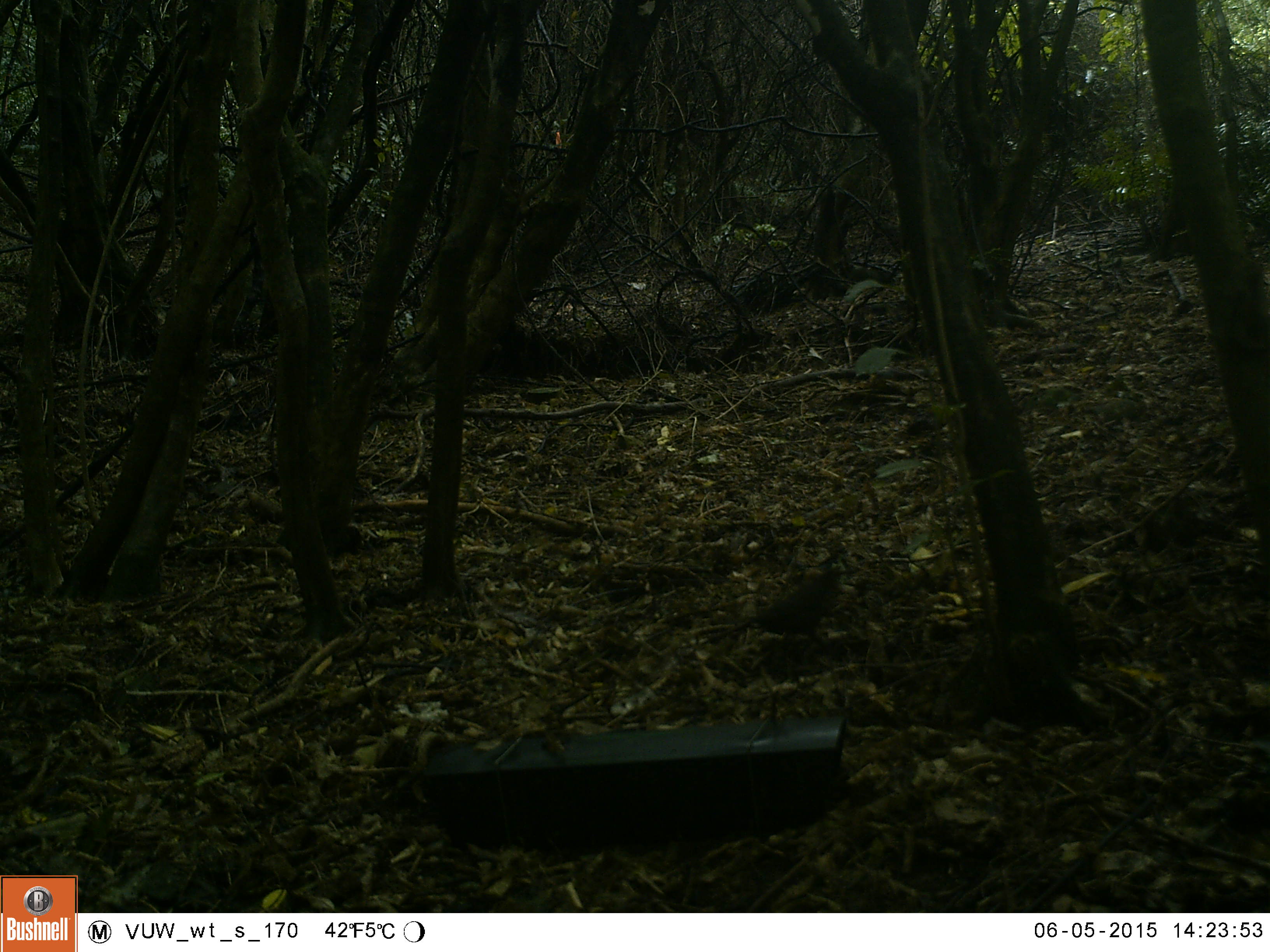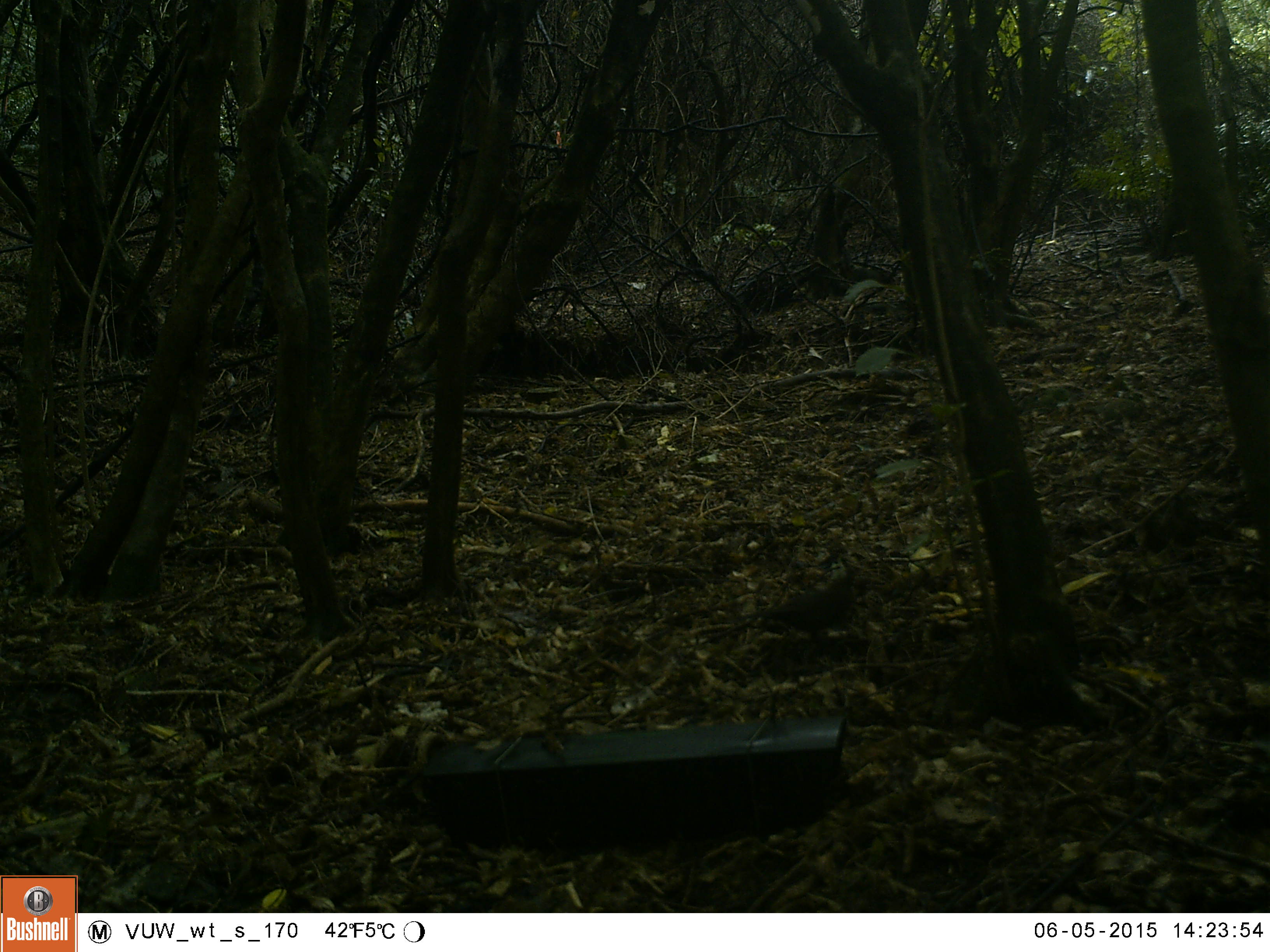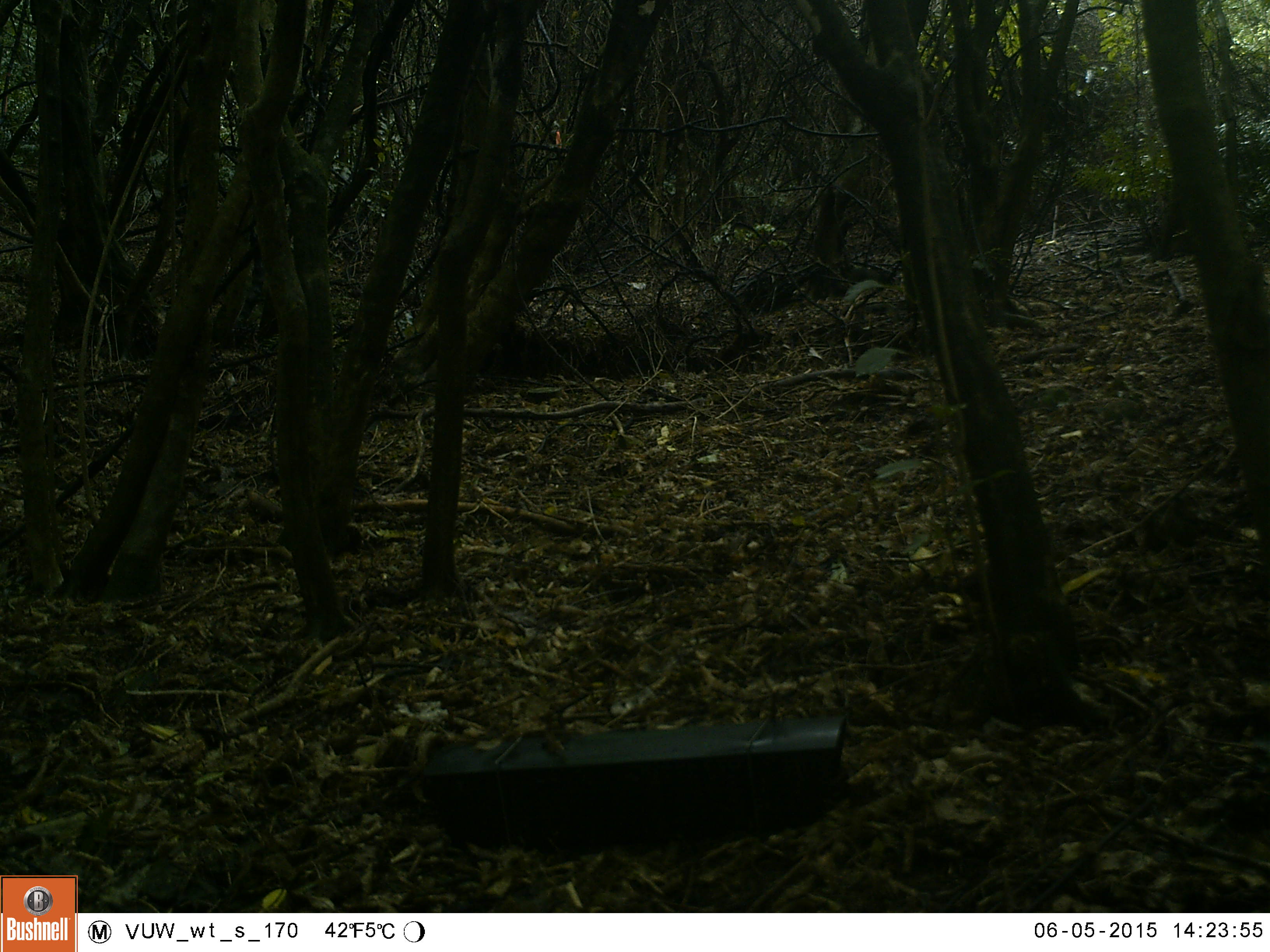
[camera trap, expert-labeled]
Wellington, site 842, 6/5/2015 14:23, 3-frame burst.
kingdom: Animalia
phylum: Chordata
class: Aves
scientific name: Aves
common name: bird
Bird (Aves).